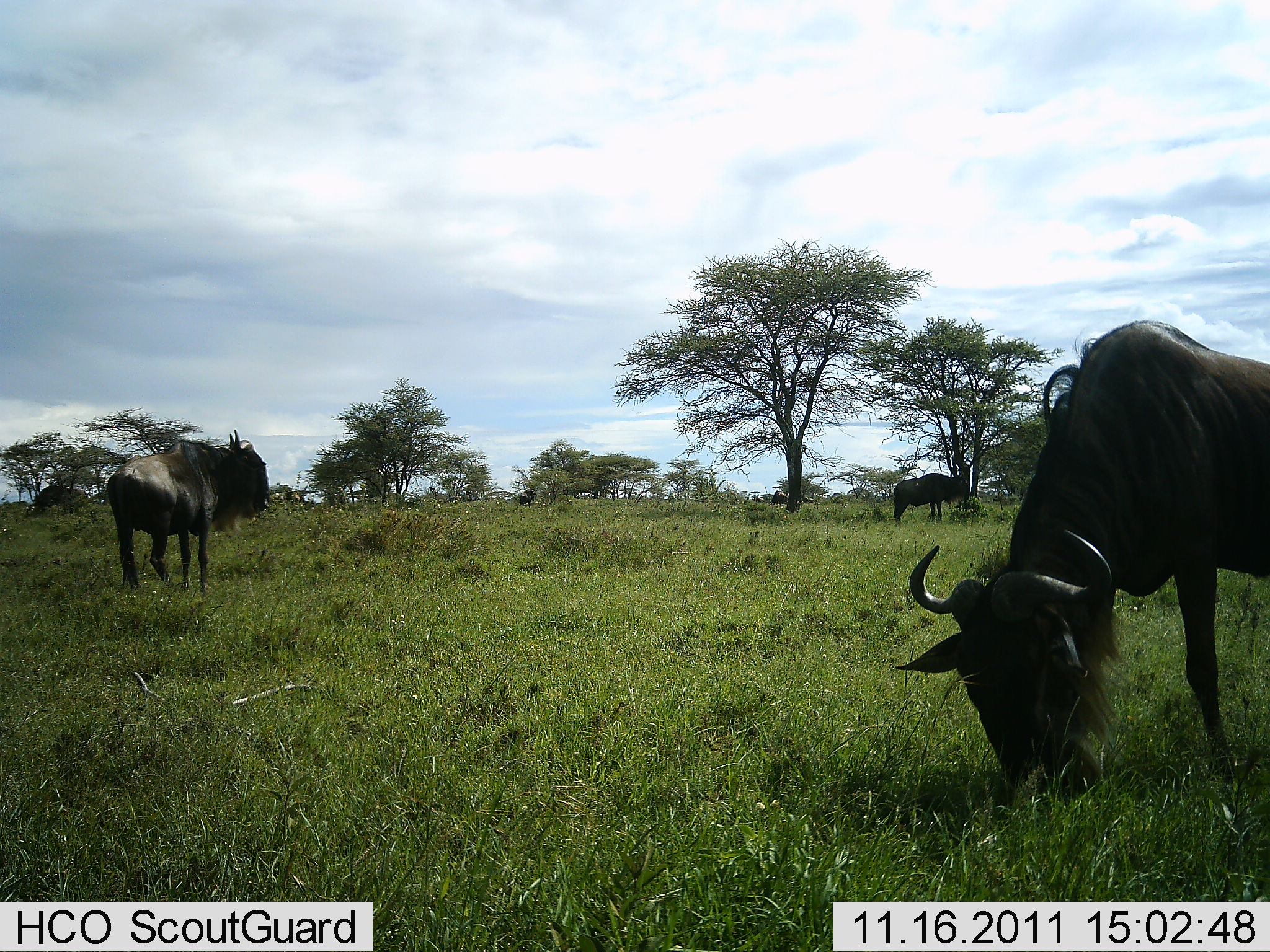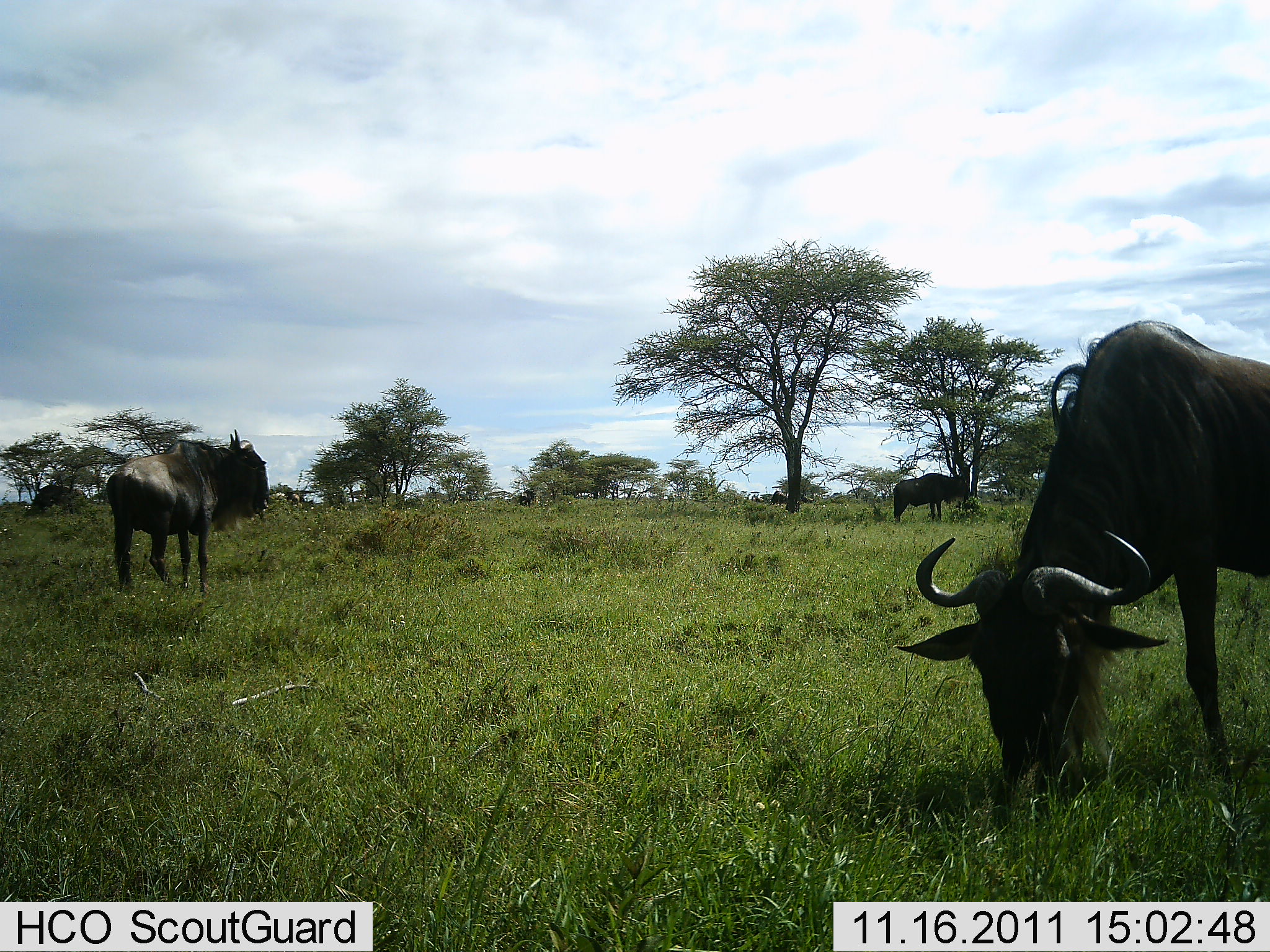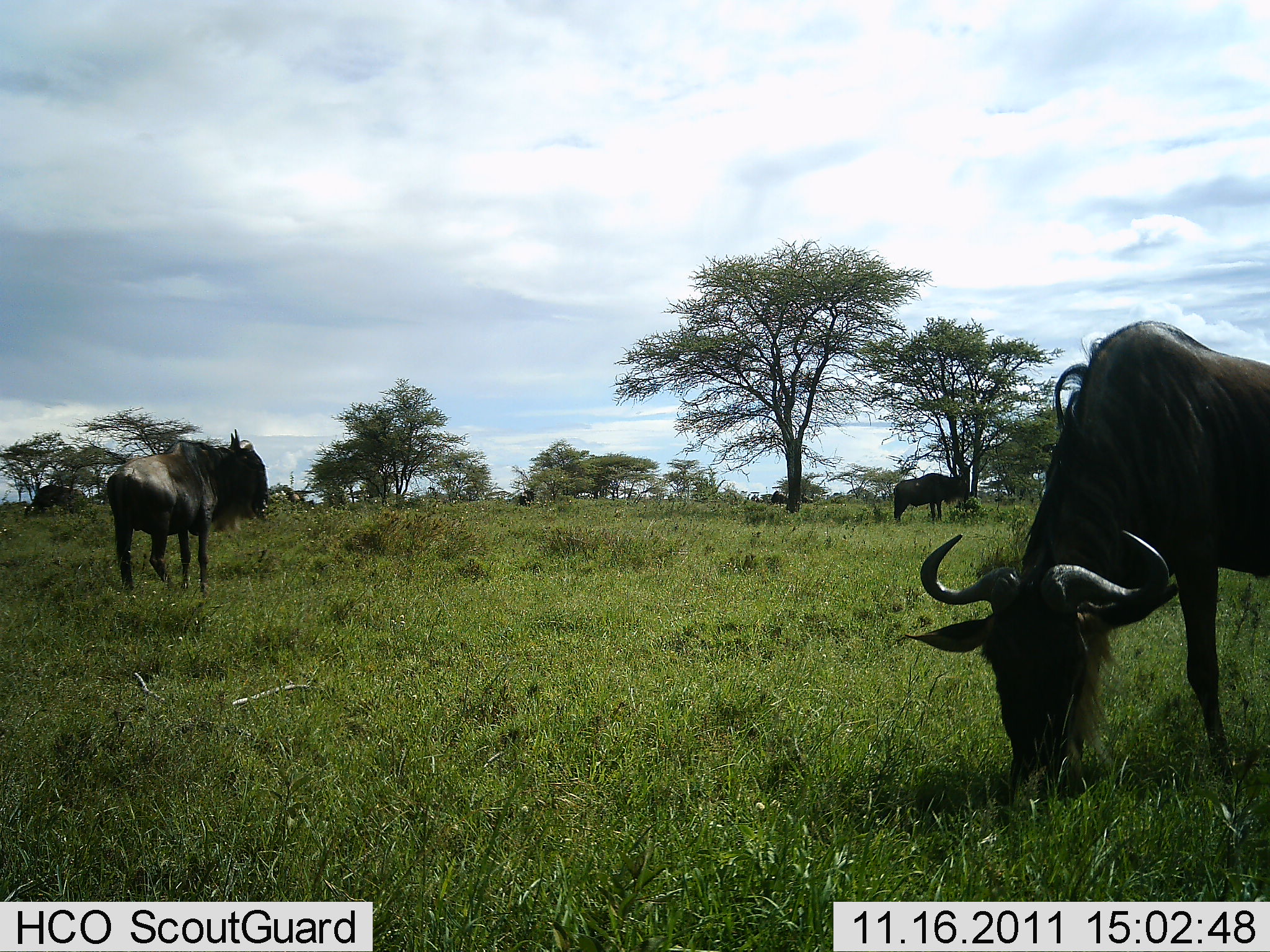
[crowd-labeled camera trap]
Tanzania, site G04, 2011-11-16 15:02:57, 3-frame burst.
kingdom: Animalia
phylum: Chordata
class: Mammalia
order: Artiodactyla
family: Bovidae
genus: Connochaetes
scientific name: Connochaetes taurinus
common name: blue wildebeest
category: wildebeest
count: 4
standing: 71%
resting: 0%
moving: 0%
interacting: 0%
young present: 0%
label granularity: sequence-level